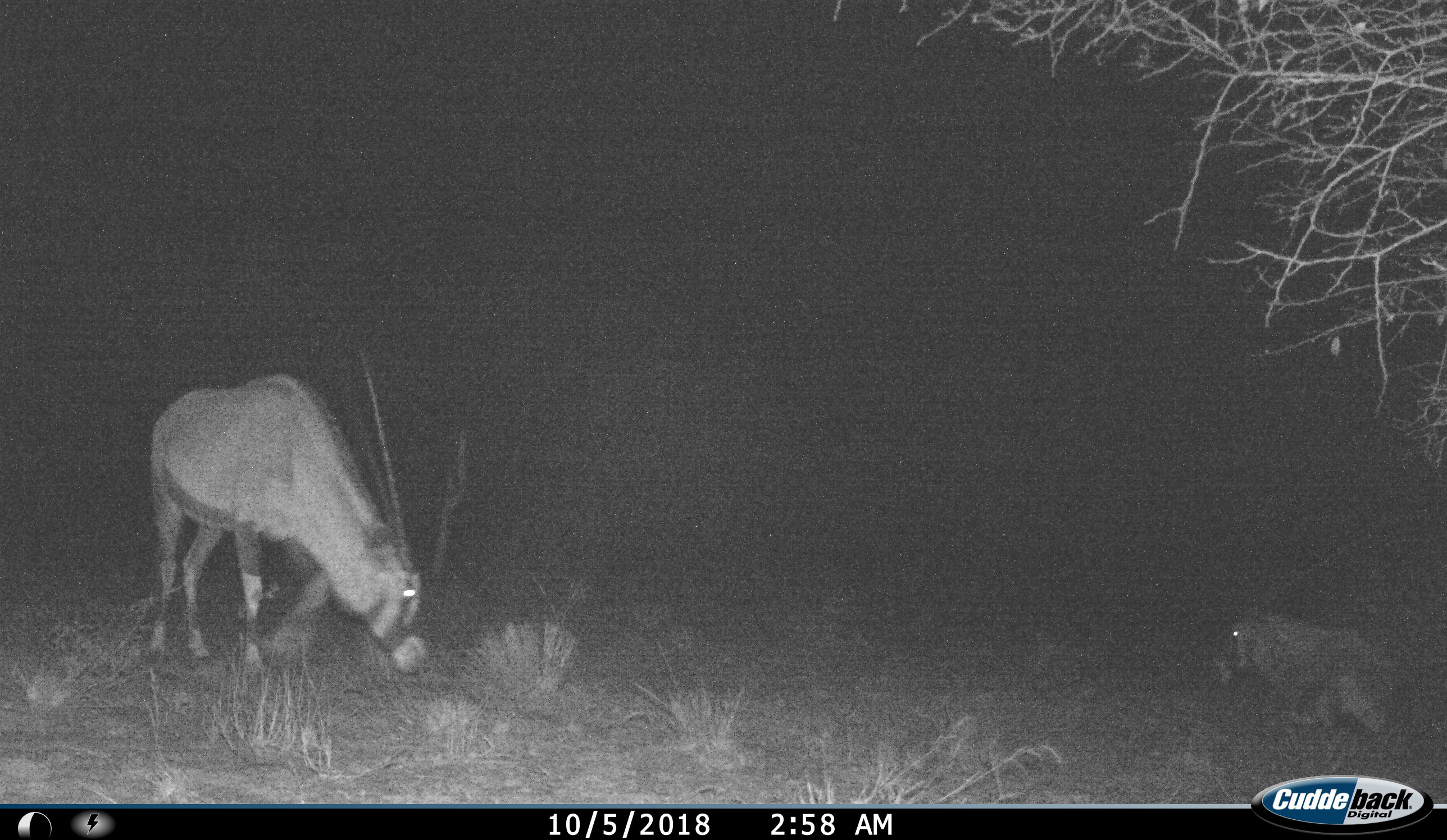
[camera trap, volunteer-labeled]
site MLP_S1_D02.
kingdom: Animalia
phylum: Chordata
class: Mammalia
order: Artiodactyla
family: Bovidae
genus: Oryx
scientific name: Oryx gazella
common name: gemsbok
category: oryx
Oryx (gemsbok) (Oryx gazella), count 2. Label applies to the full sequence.